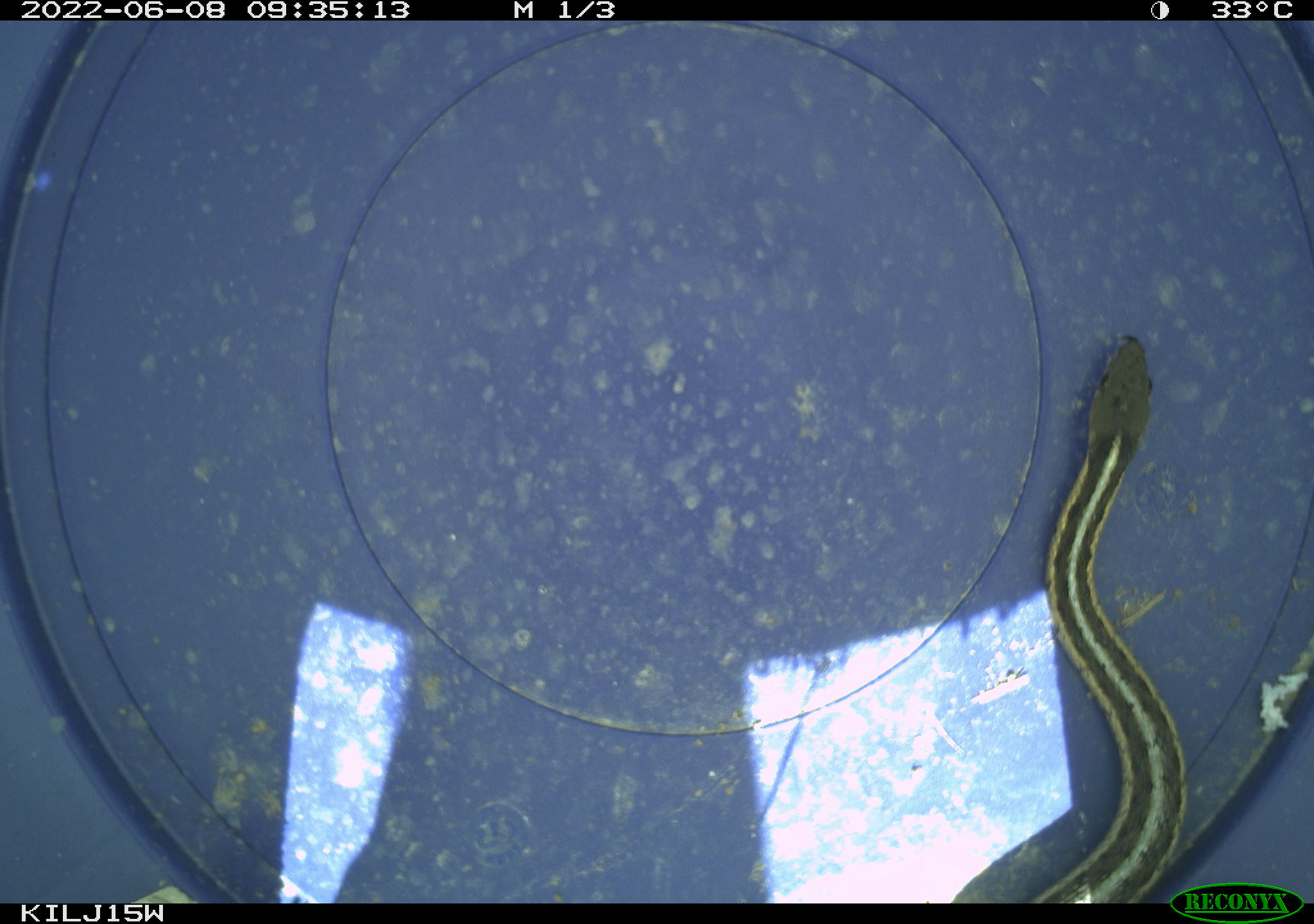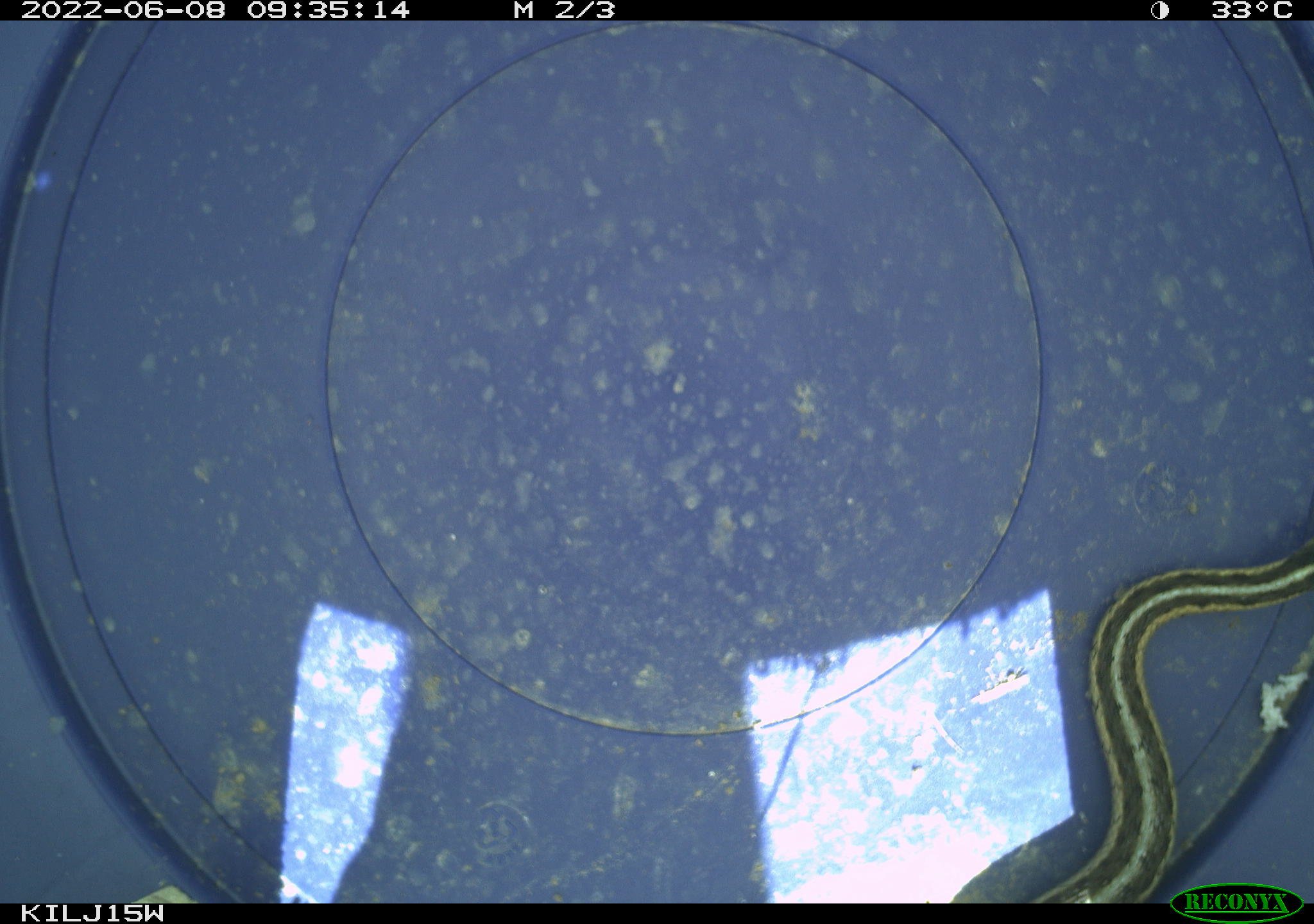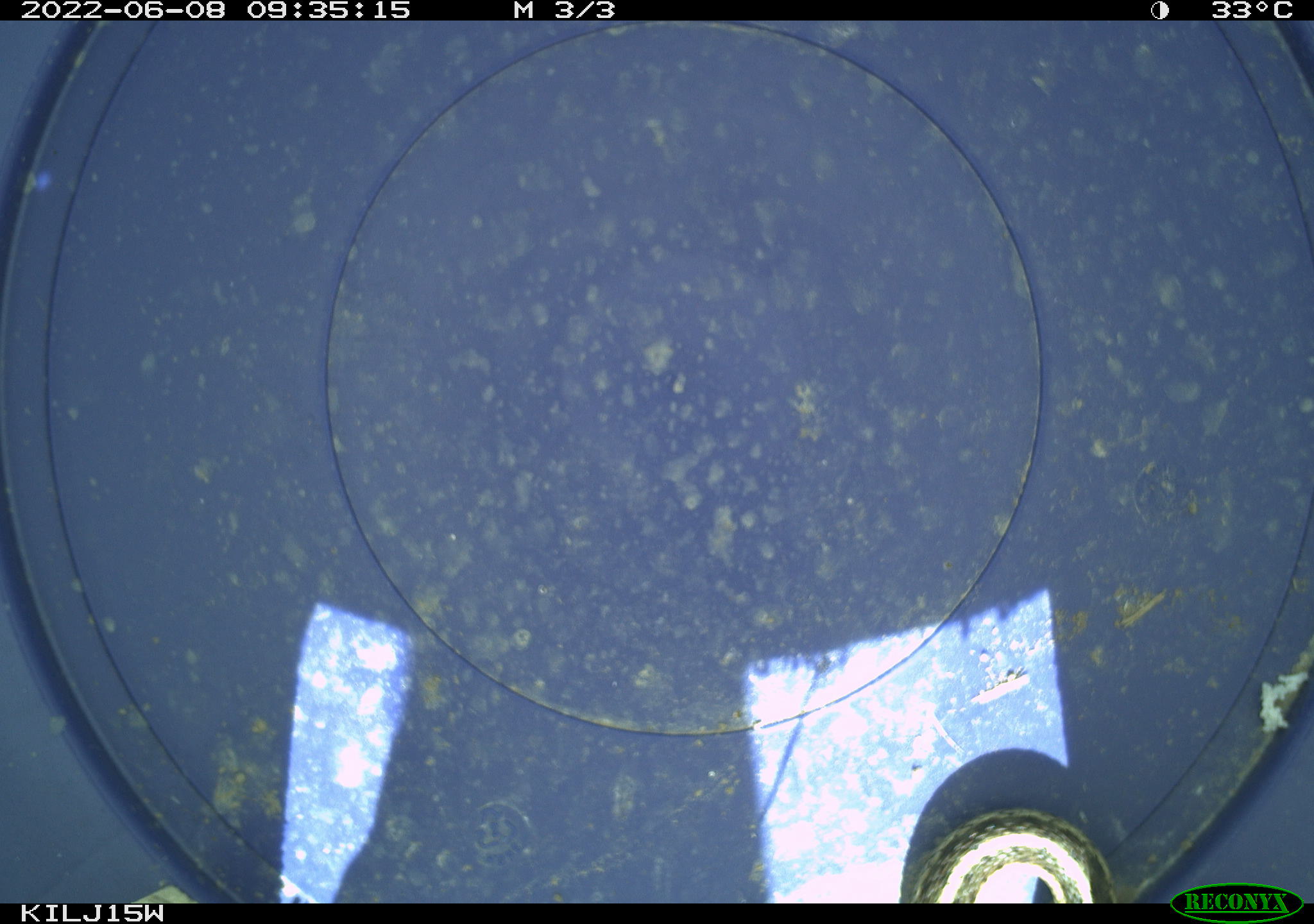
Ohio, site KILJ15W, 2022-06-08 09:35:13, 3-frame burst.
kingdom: Animalia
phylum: Chordata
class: Reptilia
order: Squamata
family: Colubridae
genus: Thamnophis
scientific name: Thamnophis sirtalis sirtalis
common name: eastern gartersnake